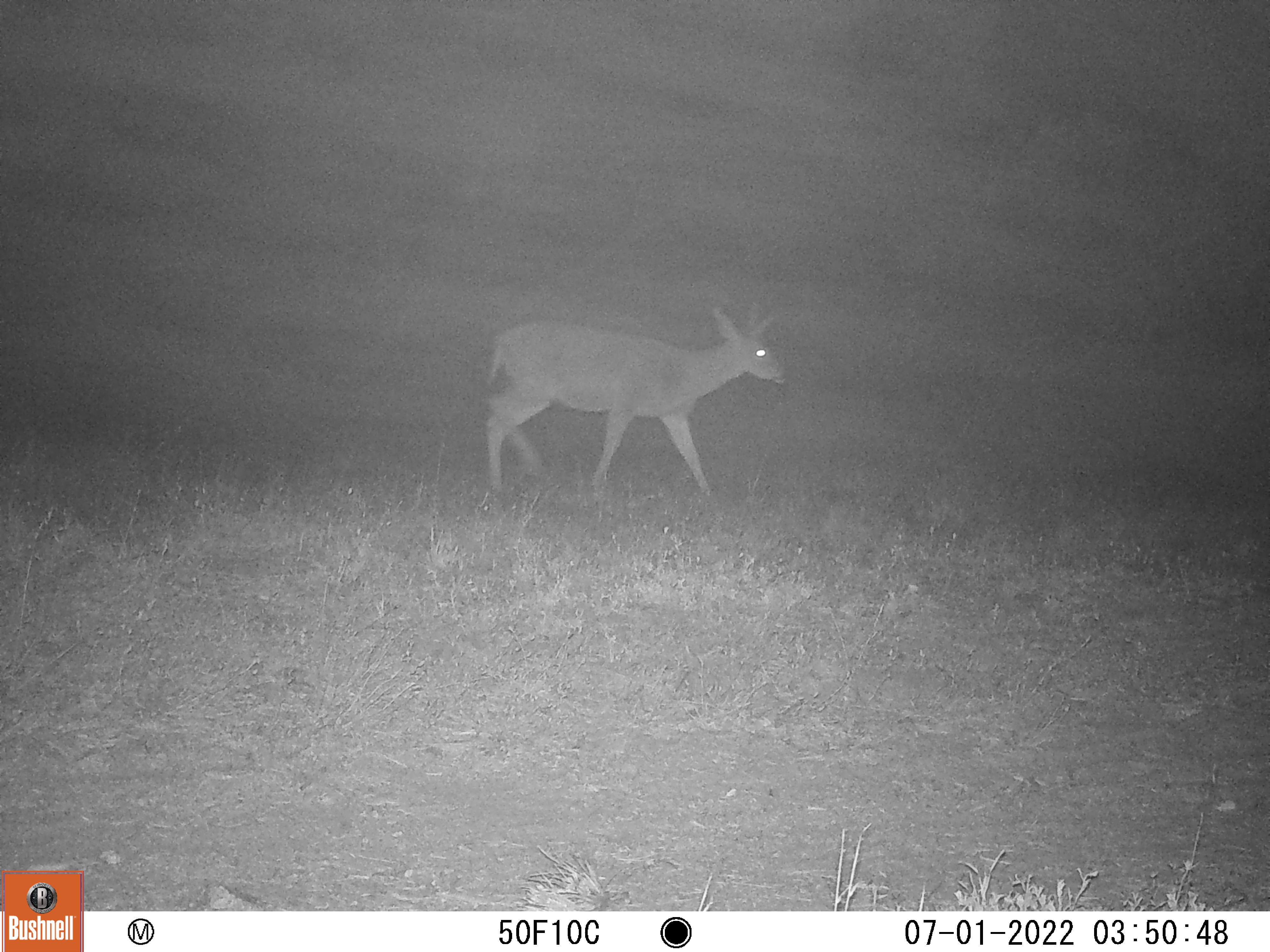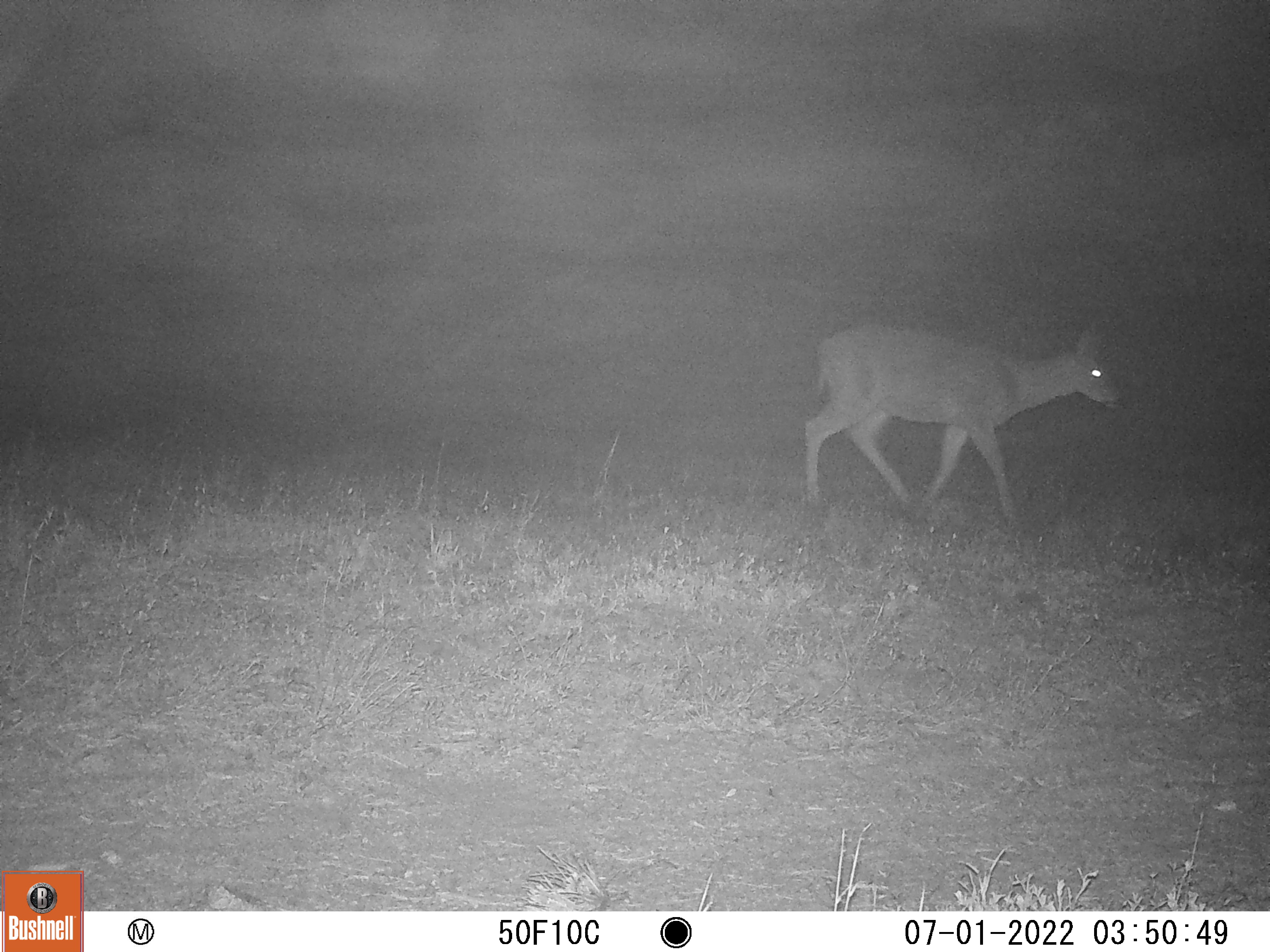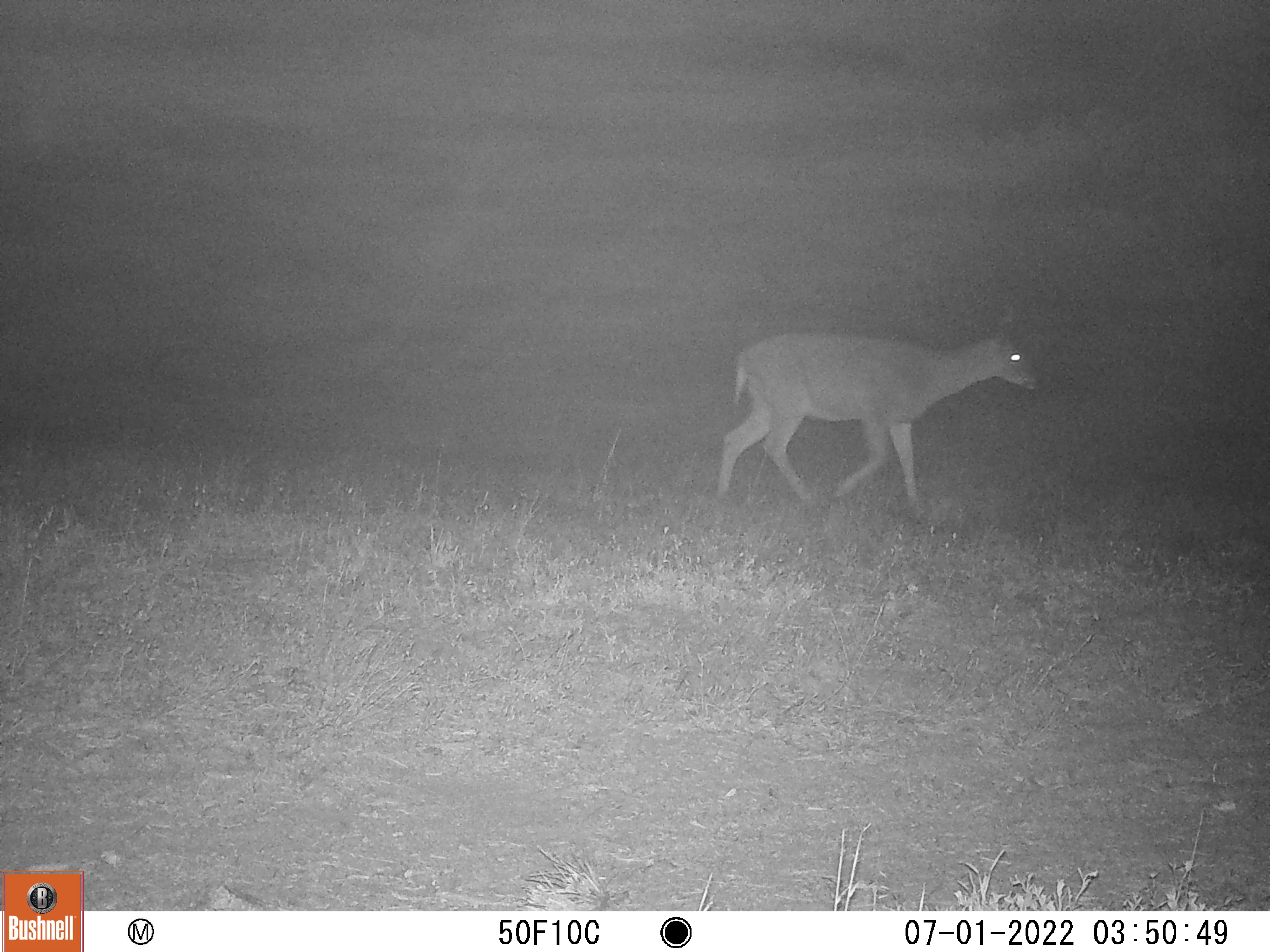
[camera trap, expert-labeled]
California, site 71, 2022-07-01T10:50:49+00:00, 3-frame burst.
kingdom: Animalia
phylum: Chordata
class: Mammalia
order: Artiodactyla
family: Cervidae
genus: Odocoileus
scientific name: Odocoileus hemionus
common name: mule deer